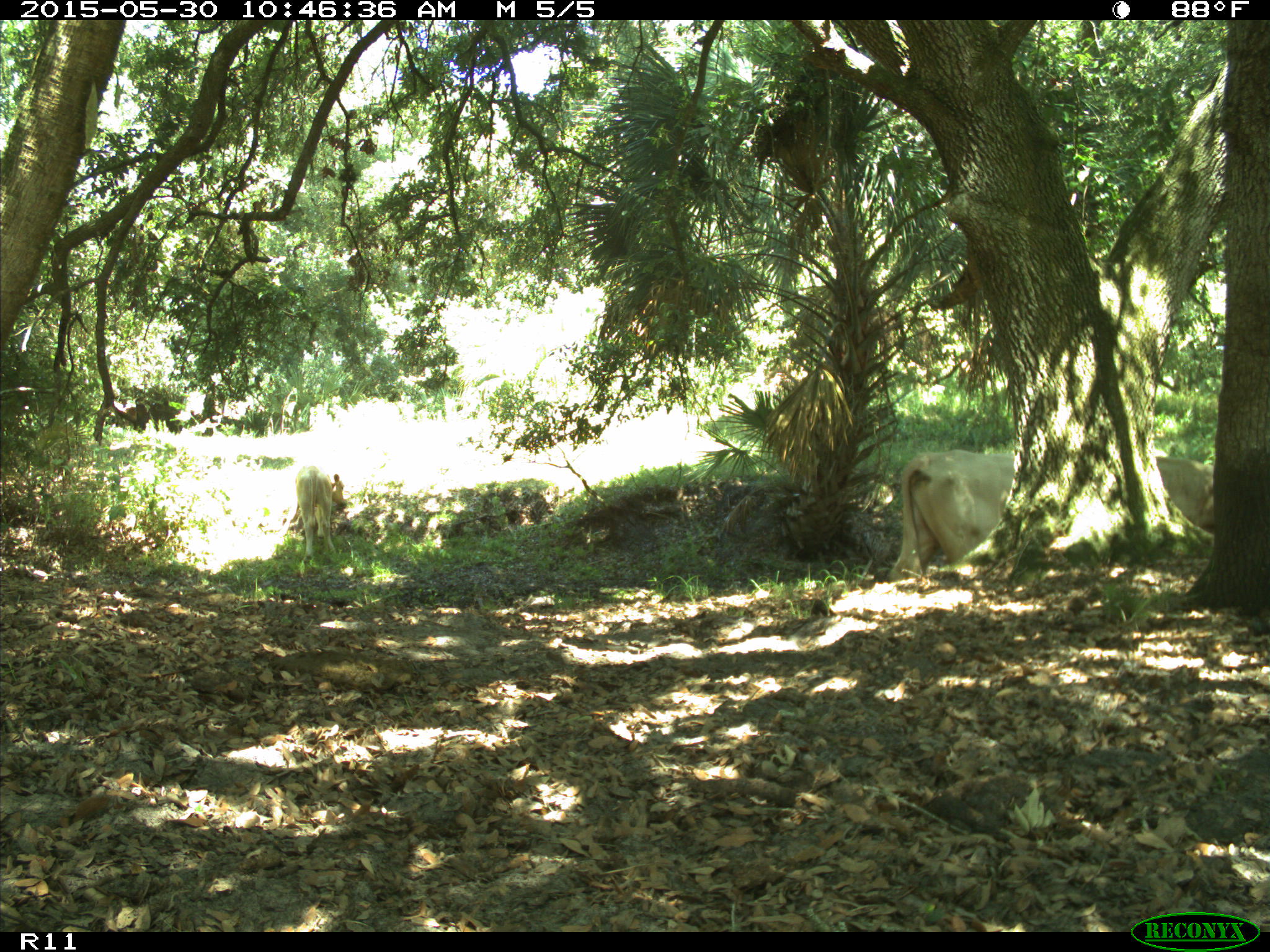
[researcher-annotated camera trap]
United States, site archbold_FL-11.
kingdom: Animalia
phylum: Chordata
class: Mammalia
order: Artiodactyla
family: Bovidae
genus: Bos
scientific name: Bos taurus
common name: domestic cow